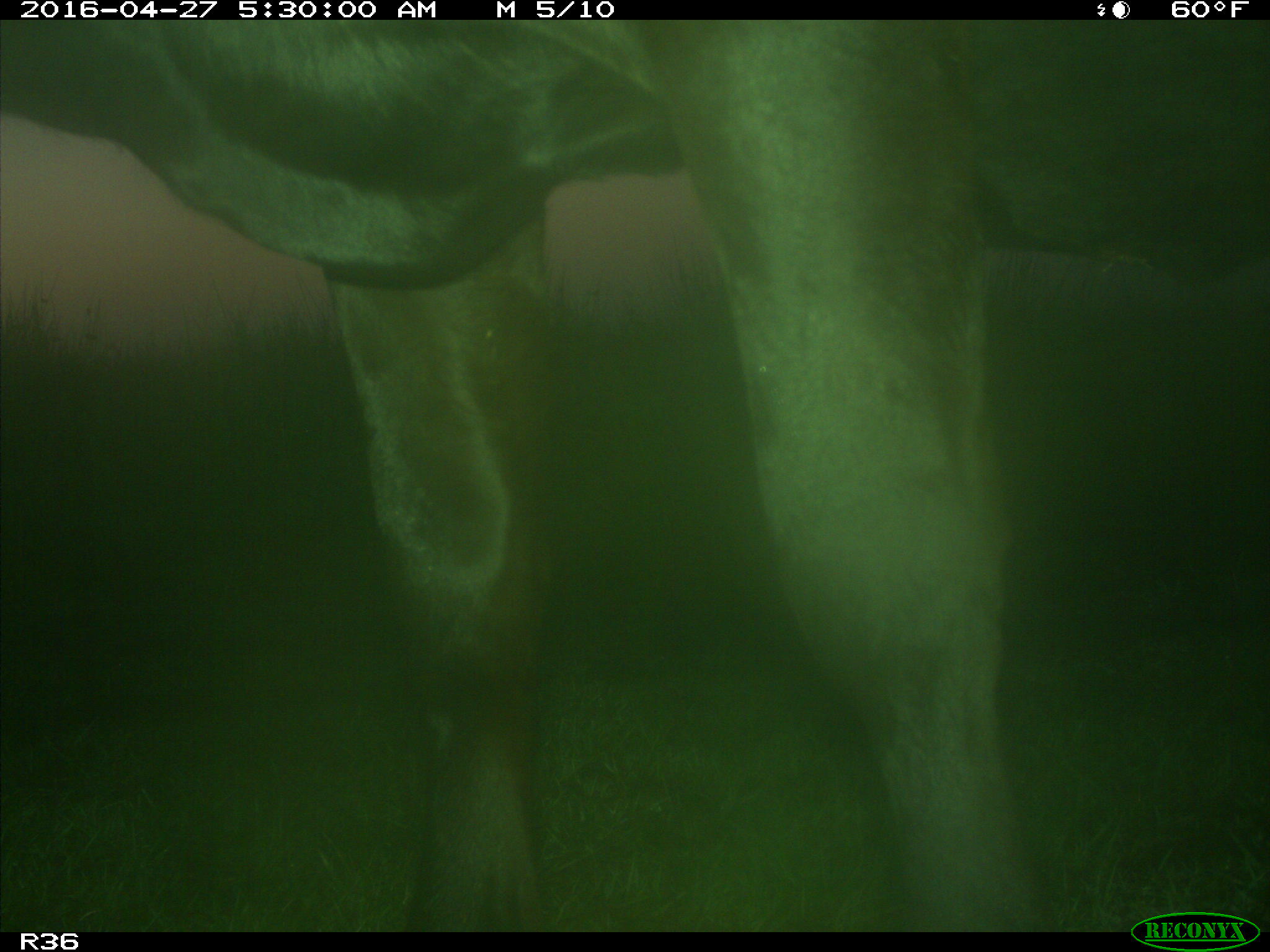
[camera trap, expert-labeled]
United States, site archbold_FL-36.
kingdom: Animalia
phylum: Chordata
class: Mammalia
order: Artiodactyla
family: Bovidae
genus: Bos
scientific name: Bos taurus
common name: domestic cow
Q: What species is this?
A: Bos taurus (domestic cow).